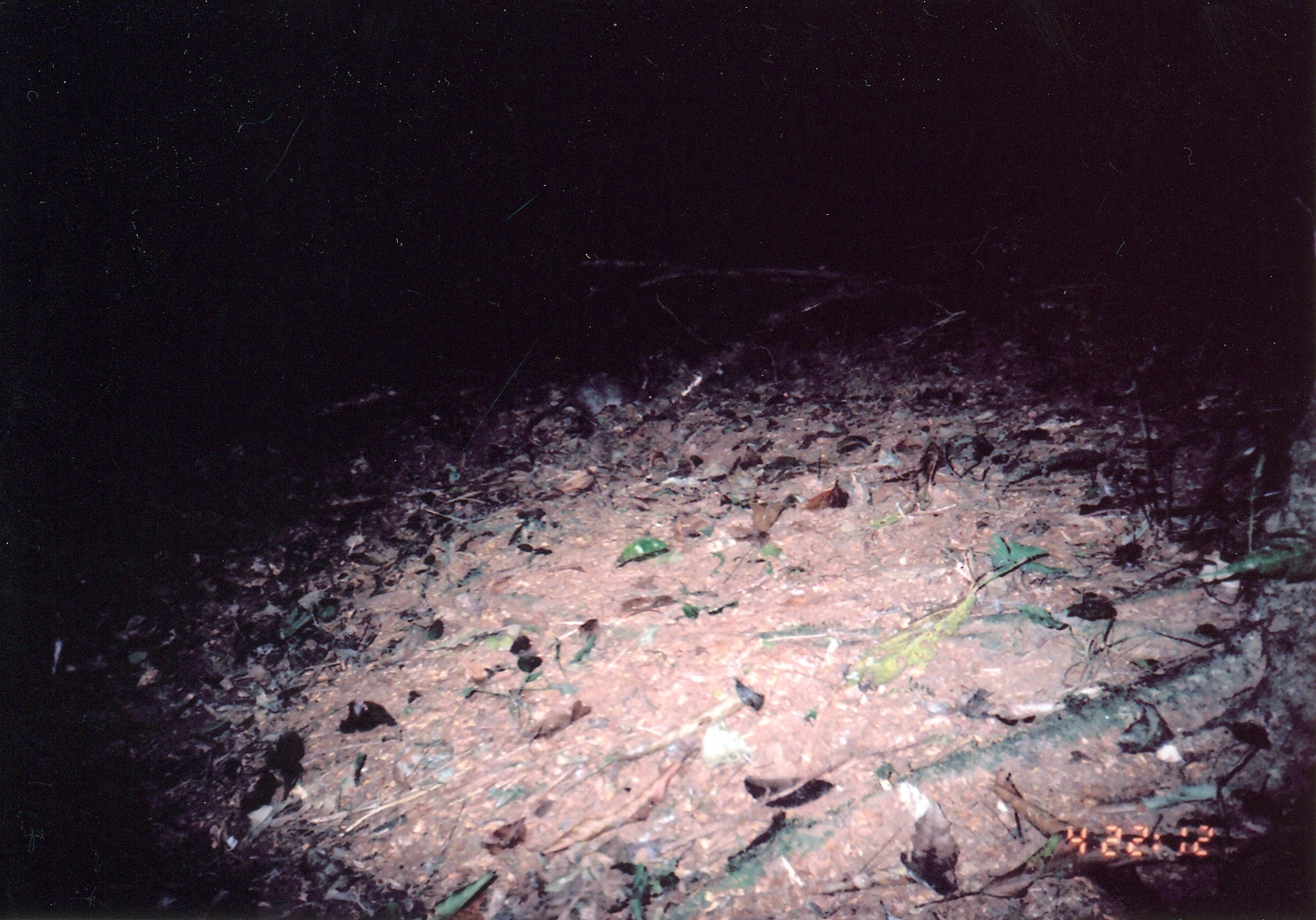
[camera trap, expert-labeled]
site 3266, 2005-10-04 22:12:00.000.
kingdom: Animalia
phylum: Chordata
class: Mammalia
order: Rodentia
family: Nesomyidae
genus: Cricetomys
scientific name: Cricetomys gambianus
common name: african giant pouched rat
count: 1